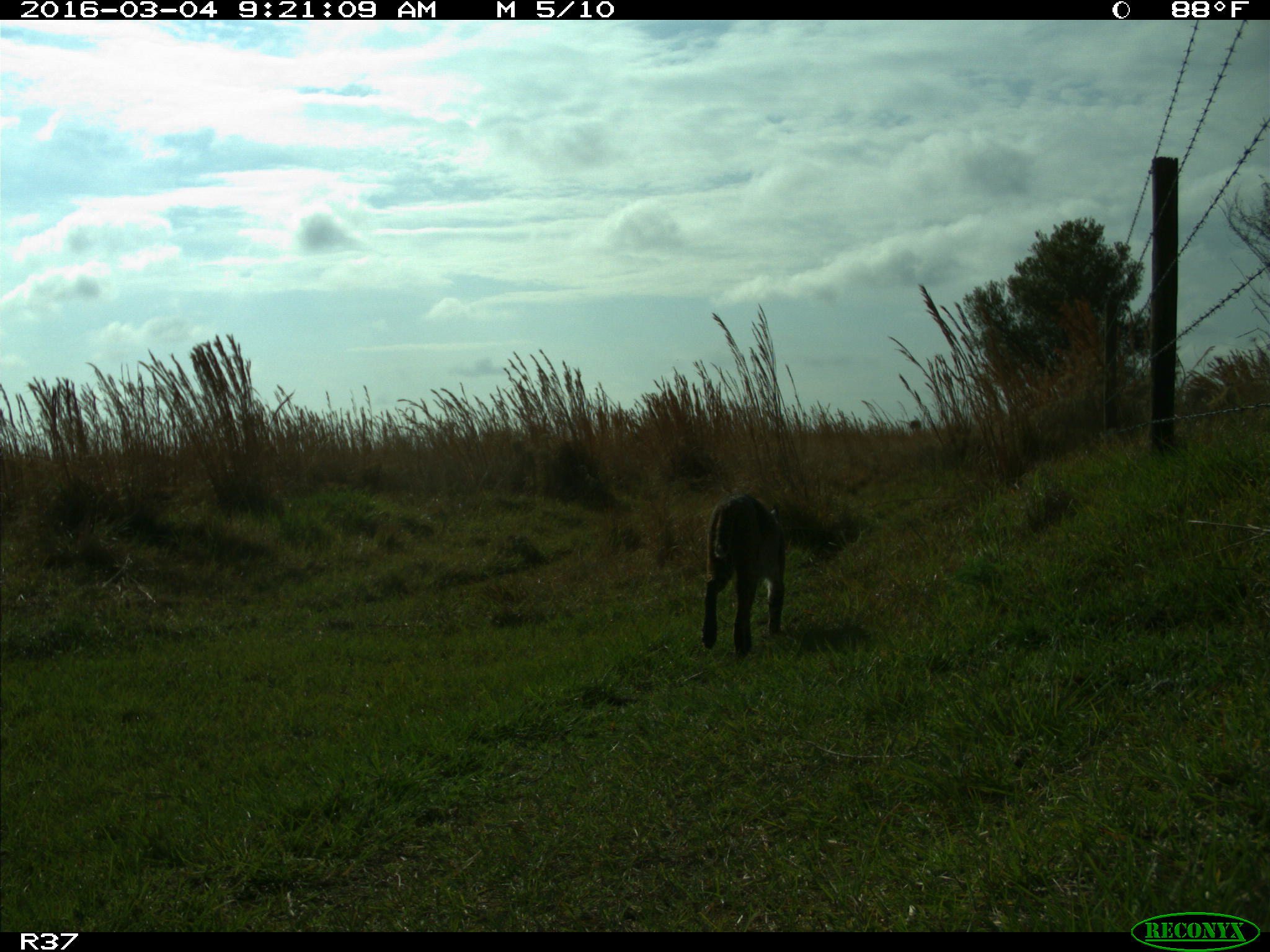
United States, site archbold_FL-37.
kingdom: Animalia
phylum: Chordata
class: Mammalia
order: Carnivora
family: Felidae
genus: Lynx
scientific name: Lynx rufus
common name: bobcat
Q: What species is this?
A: Lynx rufus (bobcat).